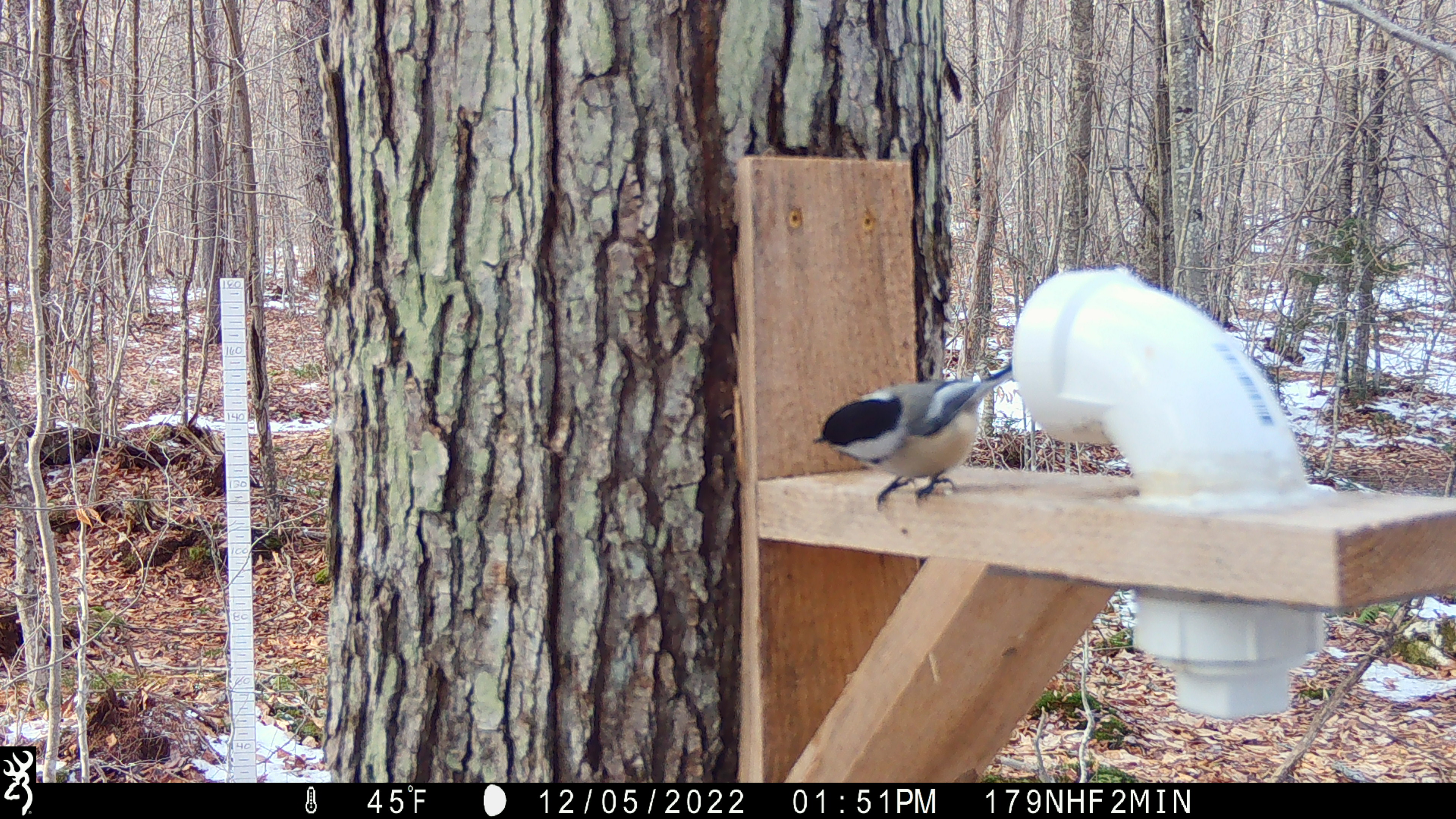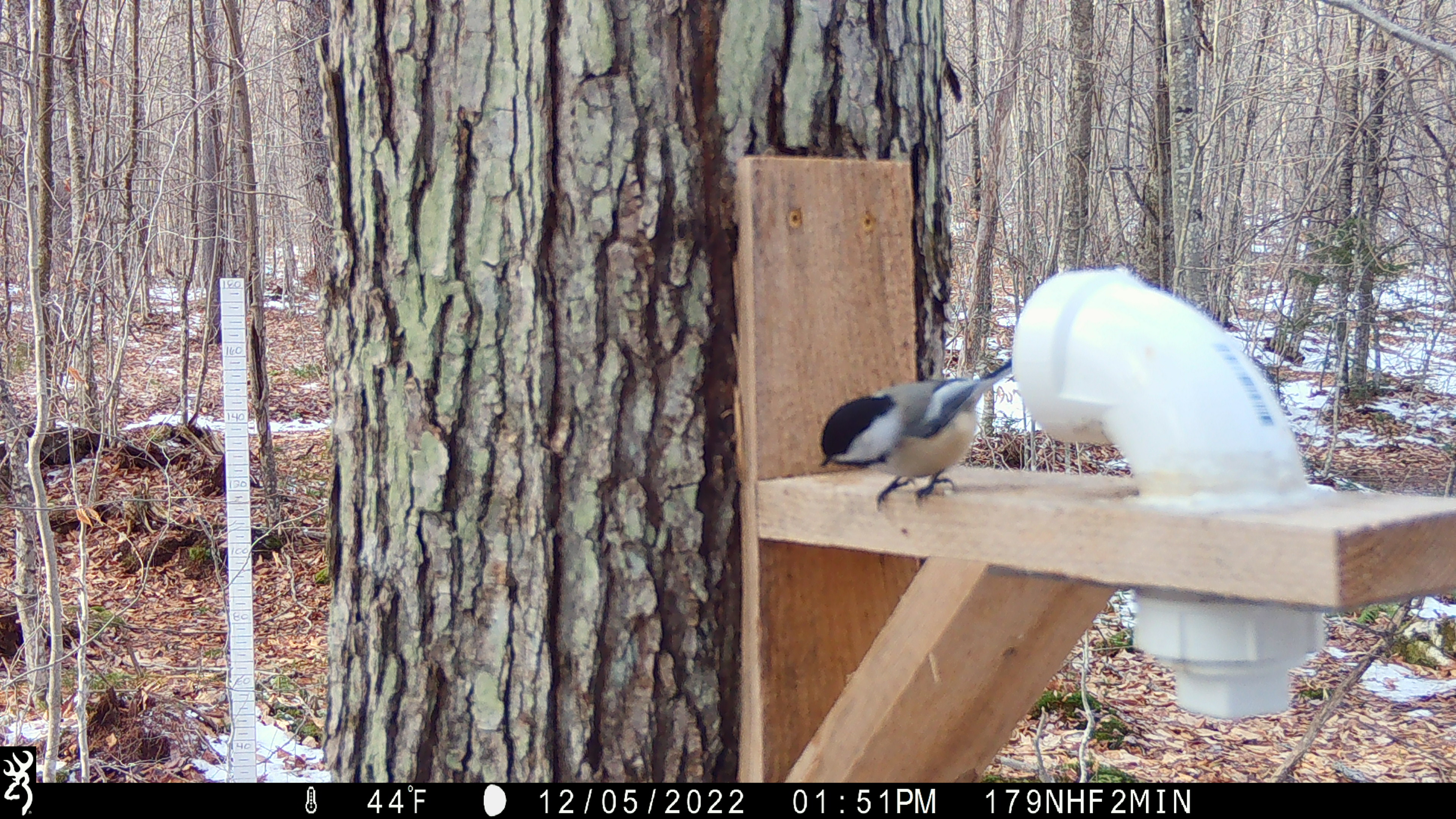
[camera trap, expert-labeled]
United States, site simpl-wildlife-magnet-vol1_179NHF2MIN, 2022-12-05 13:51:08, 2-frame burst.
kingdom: Animalia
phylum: Chordata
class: Aves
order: Passeriformes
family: Paridae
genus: Poecile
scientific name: Poecile atricapillus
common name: black-capped chickadee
Black-capped chickadee (Poecile atricapillus).